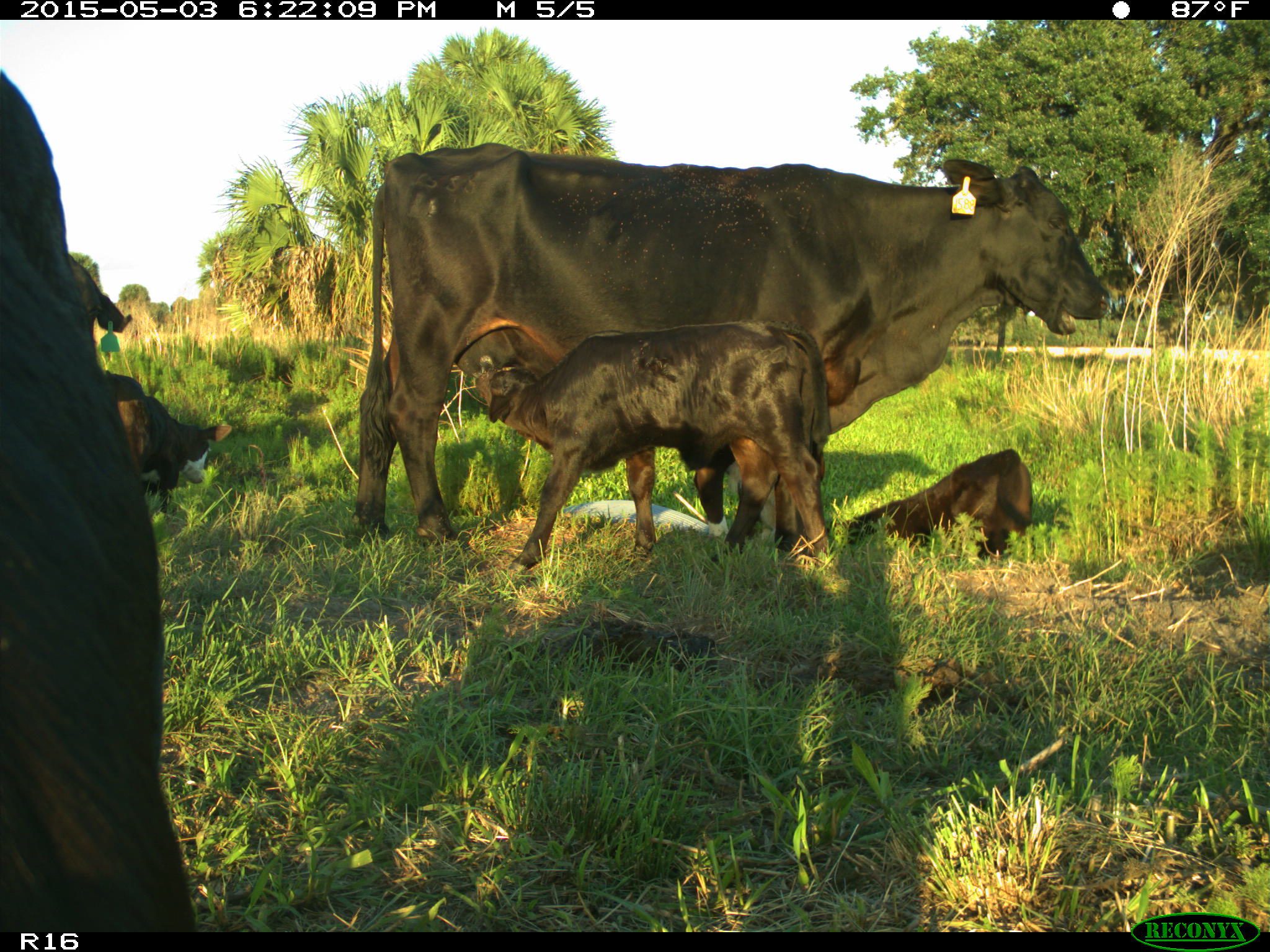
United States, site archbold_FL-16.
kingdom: Animalia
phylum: Chordata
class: Mammalia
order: Artiodactyla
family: Bovidae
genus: Bos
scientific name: Bos taurus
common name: domestic cow